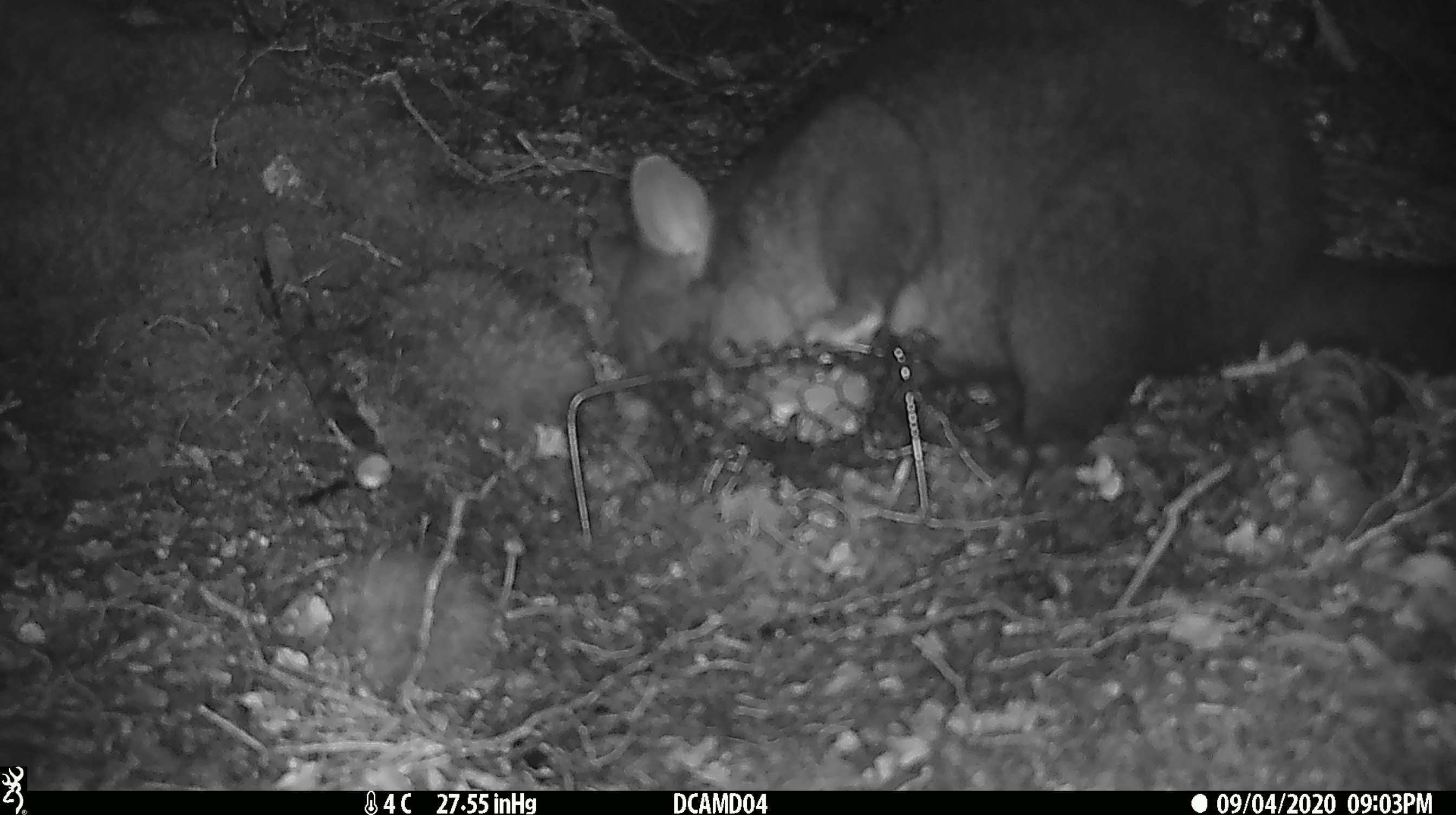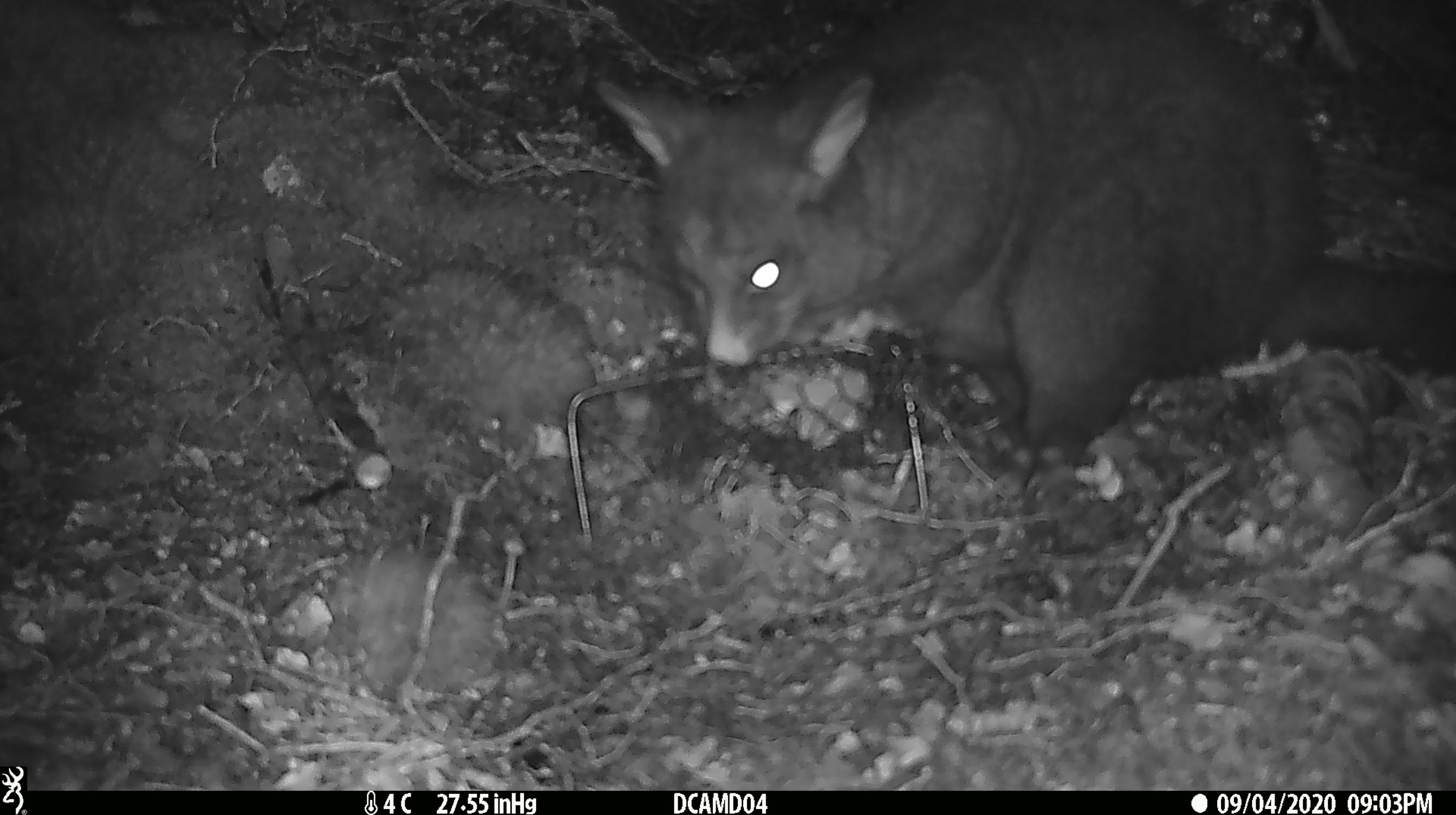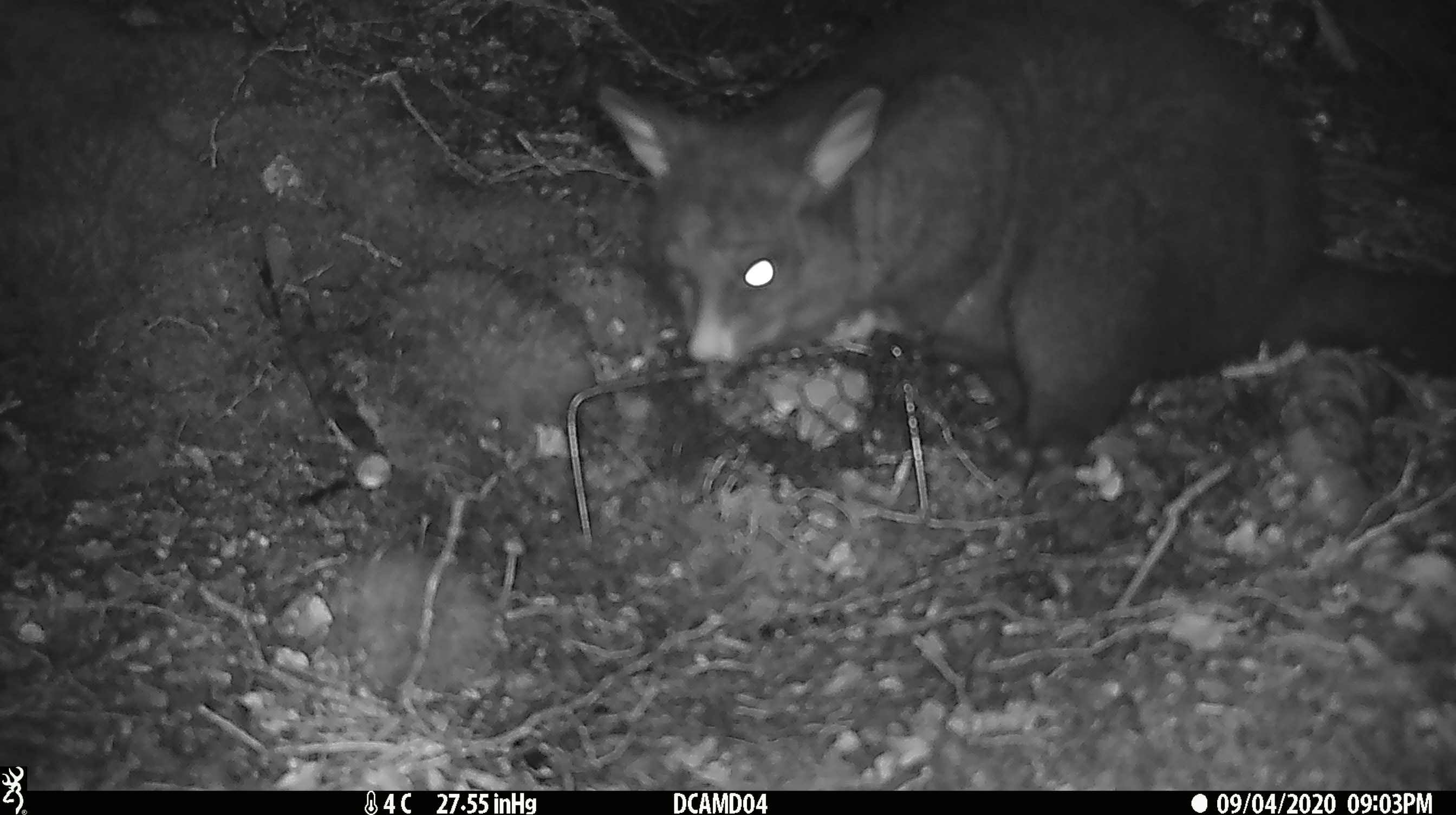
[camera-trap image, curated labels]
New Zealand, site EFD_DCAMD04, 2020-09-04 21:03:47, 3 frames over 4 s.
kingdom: Animalia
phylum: Chordata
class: Mammalia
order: Diprotodontia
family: Phalangeridae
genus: Trichosurus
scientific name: Trichosurus vulpecula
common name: common brushtail possum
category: possum